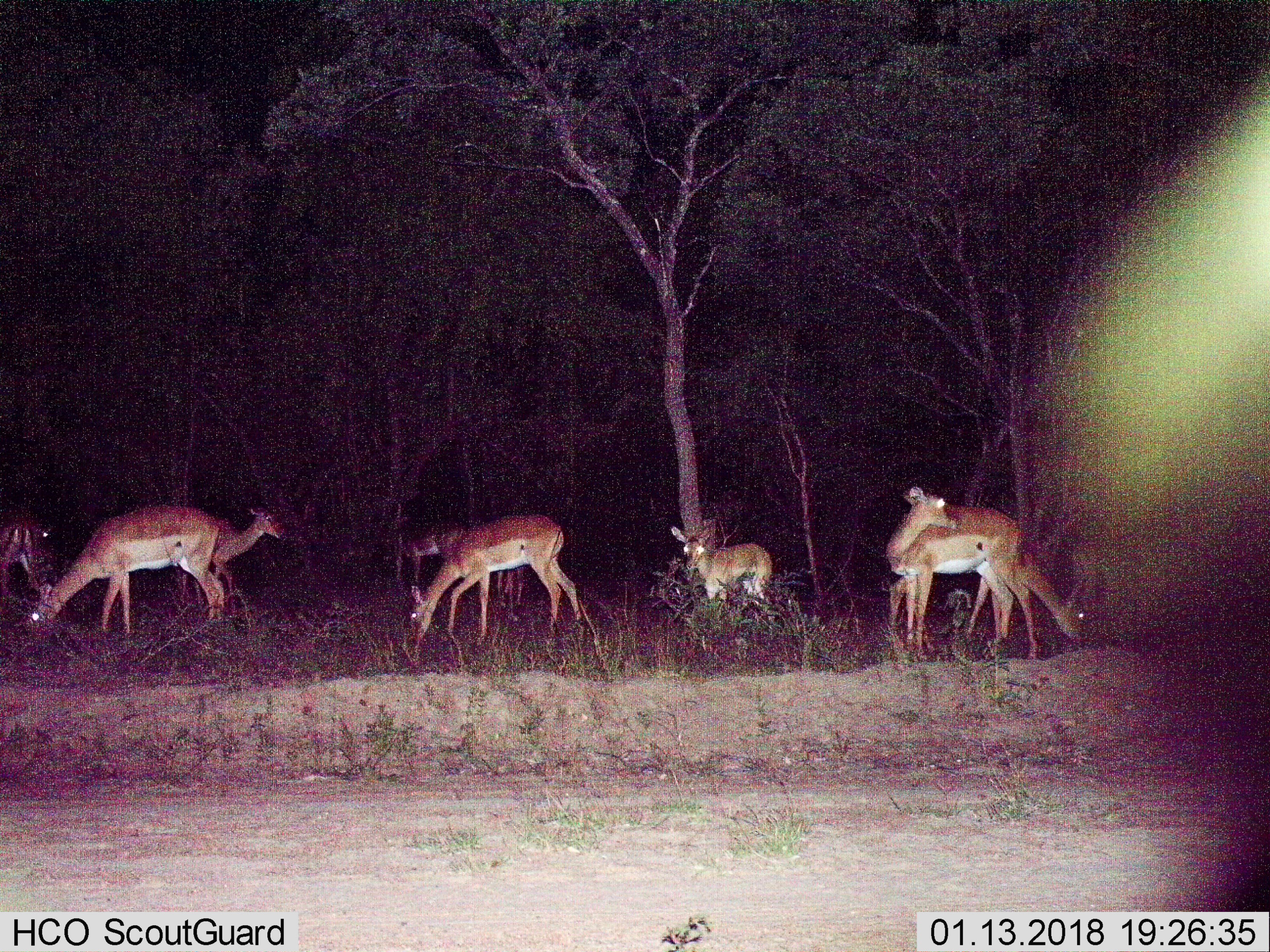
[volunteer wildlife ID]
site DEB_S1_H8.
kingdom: Animalia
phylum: Chordata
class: Mammalia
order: Artiodactyla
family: Bovidae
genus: Aepyceros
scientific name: Aepyceros melampus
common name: impala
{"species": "impala (Aepyceros melampus)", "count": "9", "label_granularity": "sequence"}